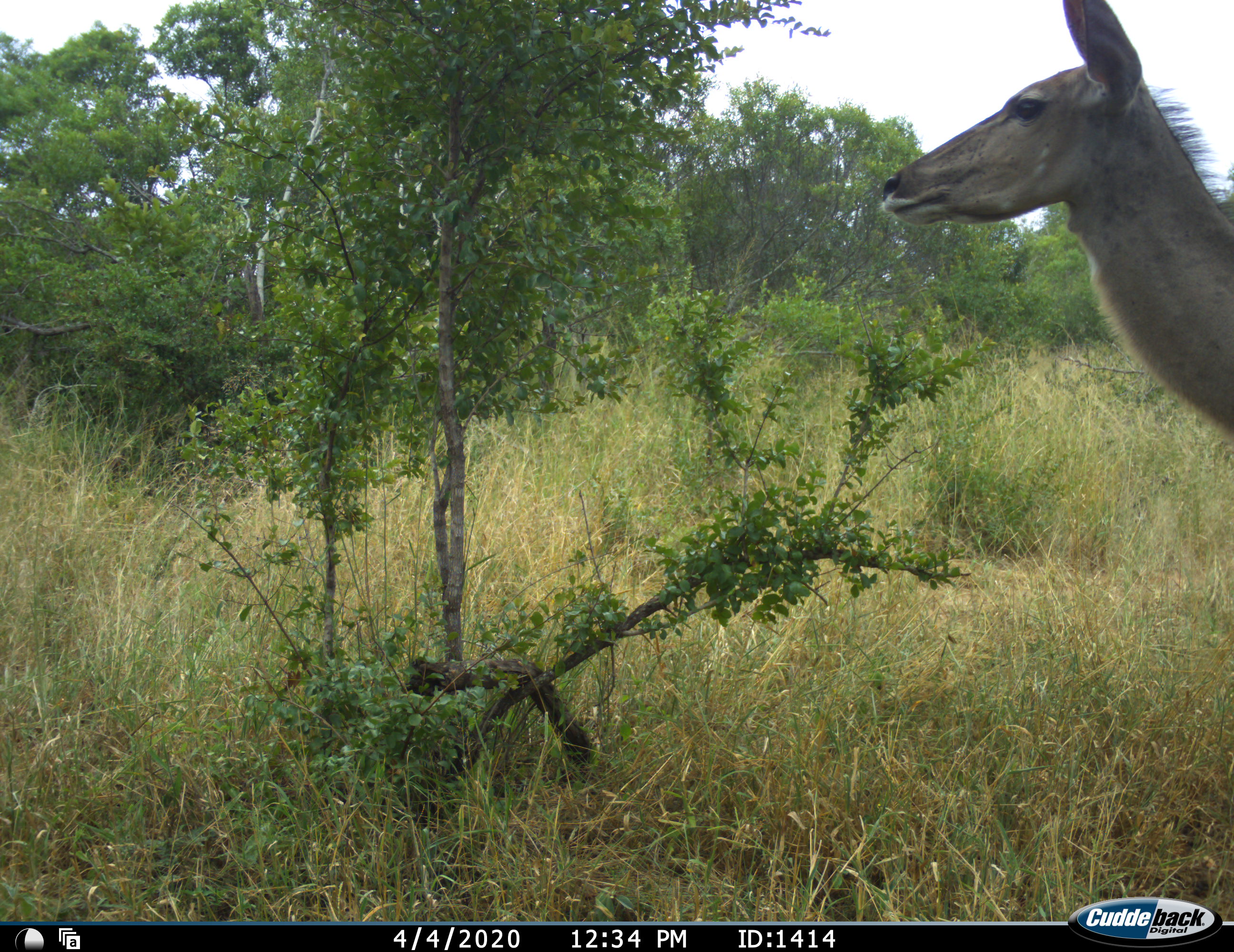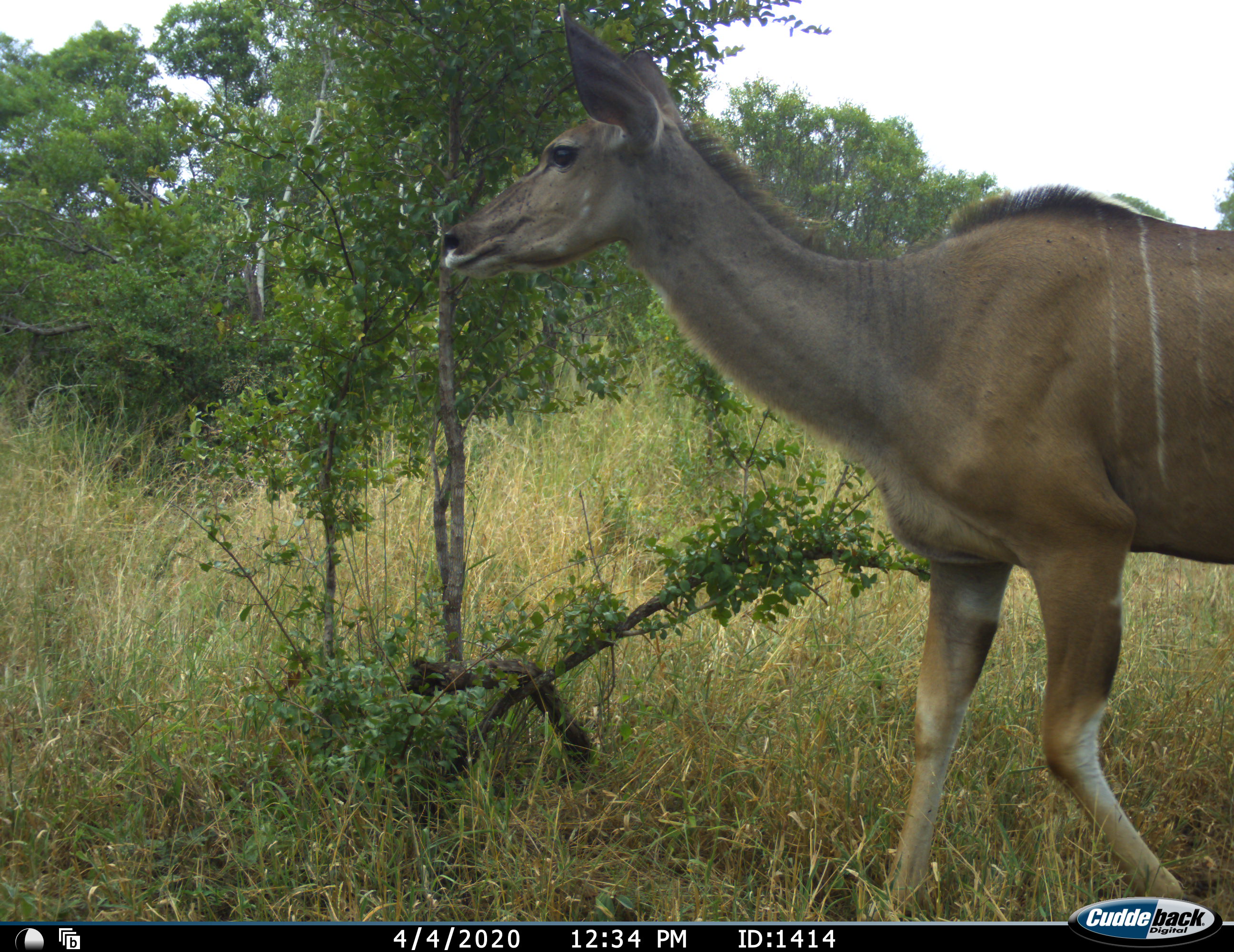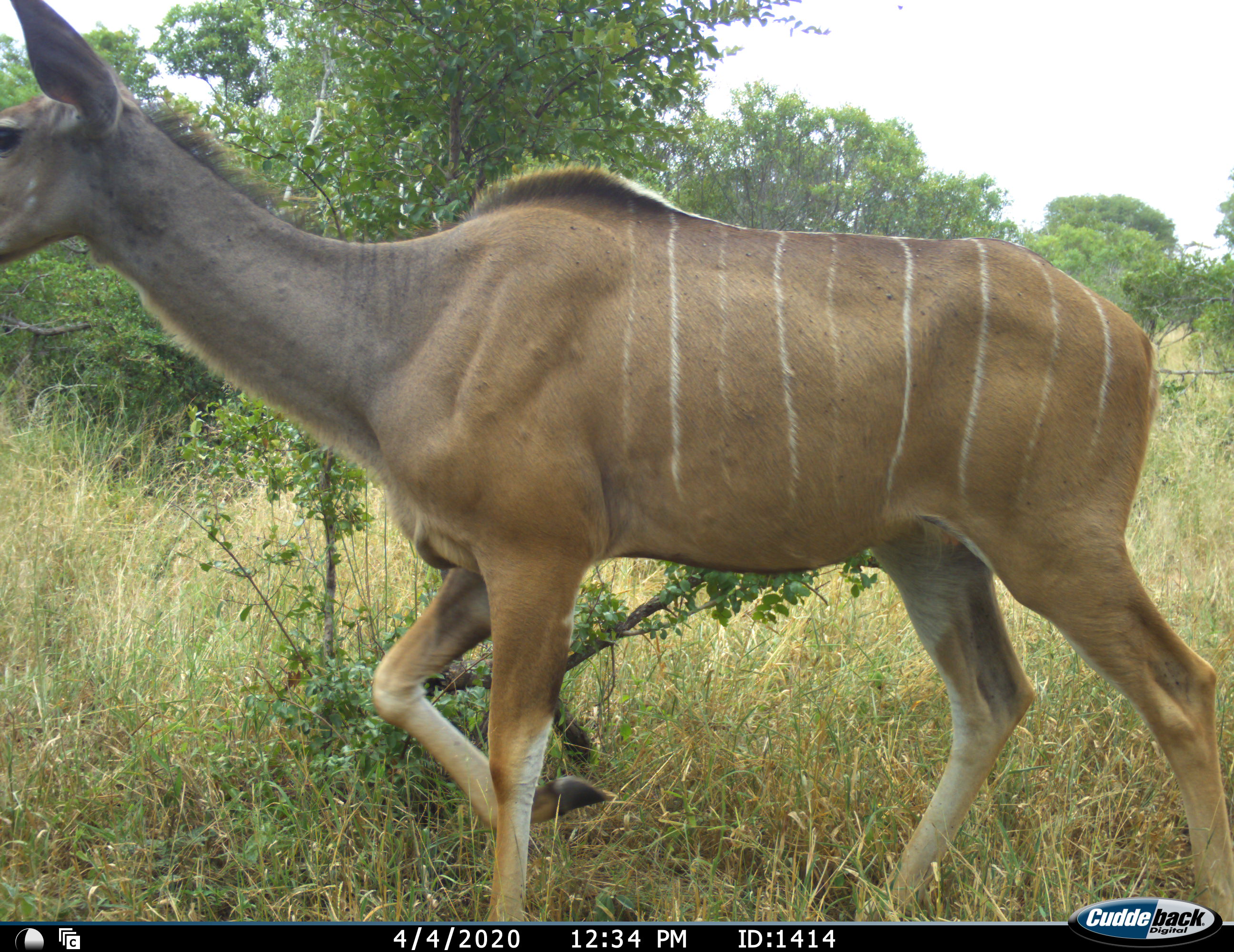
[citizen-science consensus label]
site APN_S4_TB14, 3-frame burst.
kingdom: Animalia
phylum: Chordata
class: Mammalia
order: Artiodactyla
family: Bovidae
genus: Tragelaphus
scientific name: Tragelaphus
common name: kudu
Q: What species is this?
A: Kudu (Tragelaphus).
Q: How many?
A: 1.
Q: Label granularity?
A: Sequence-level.